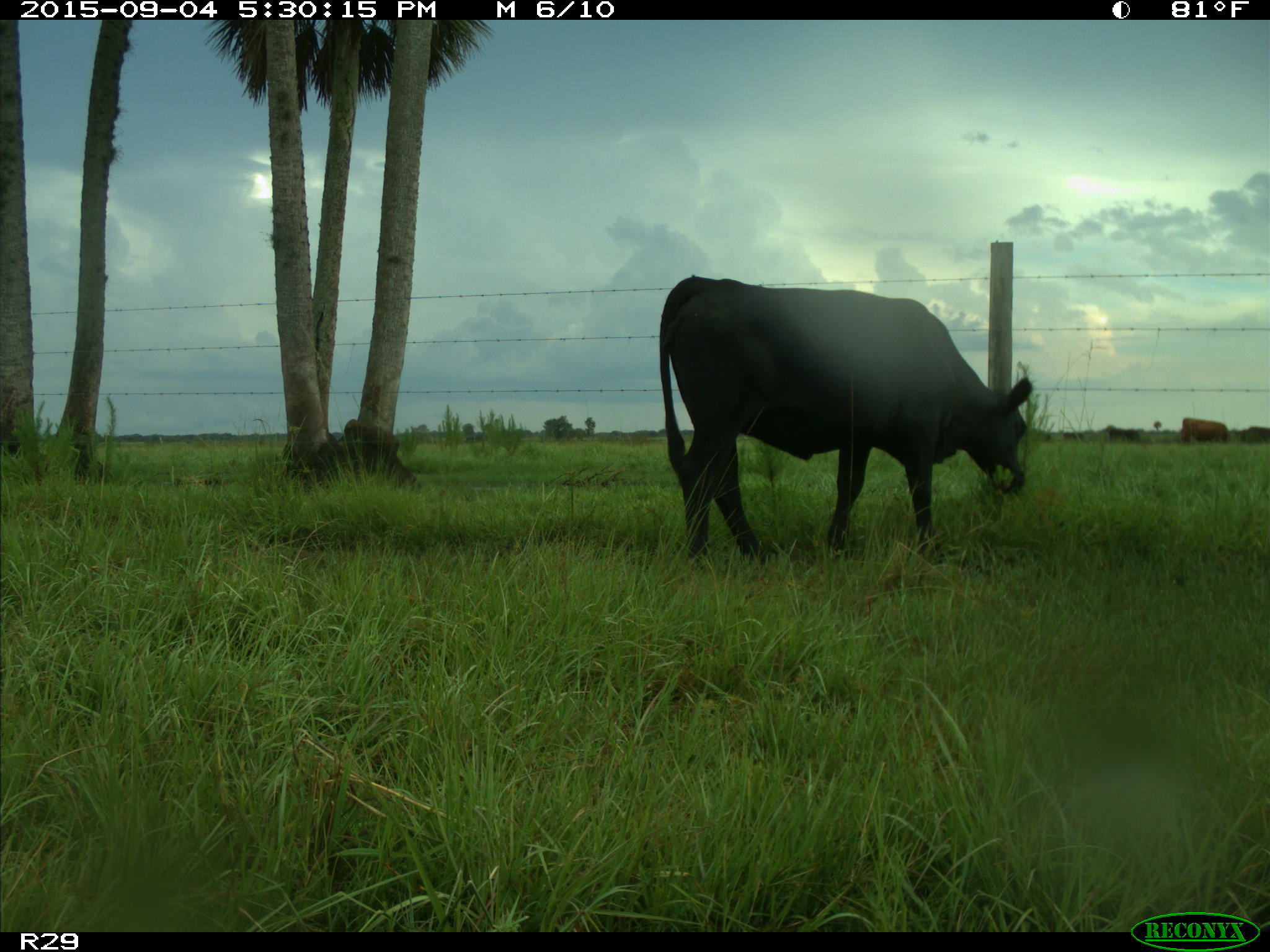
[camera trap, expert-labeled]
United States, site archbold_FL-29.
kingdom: Animalia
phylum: Chordata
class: Mammalia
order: Artiodactyla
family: Bovidae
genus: Bos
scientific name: Bos taurus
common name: domestic cow